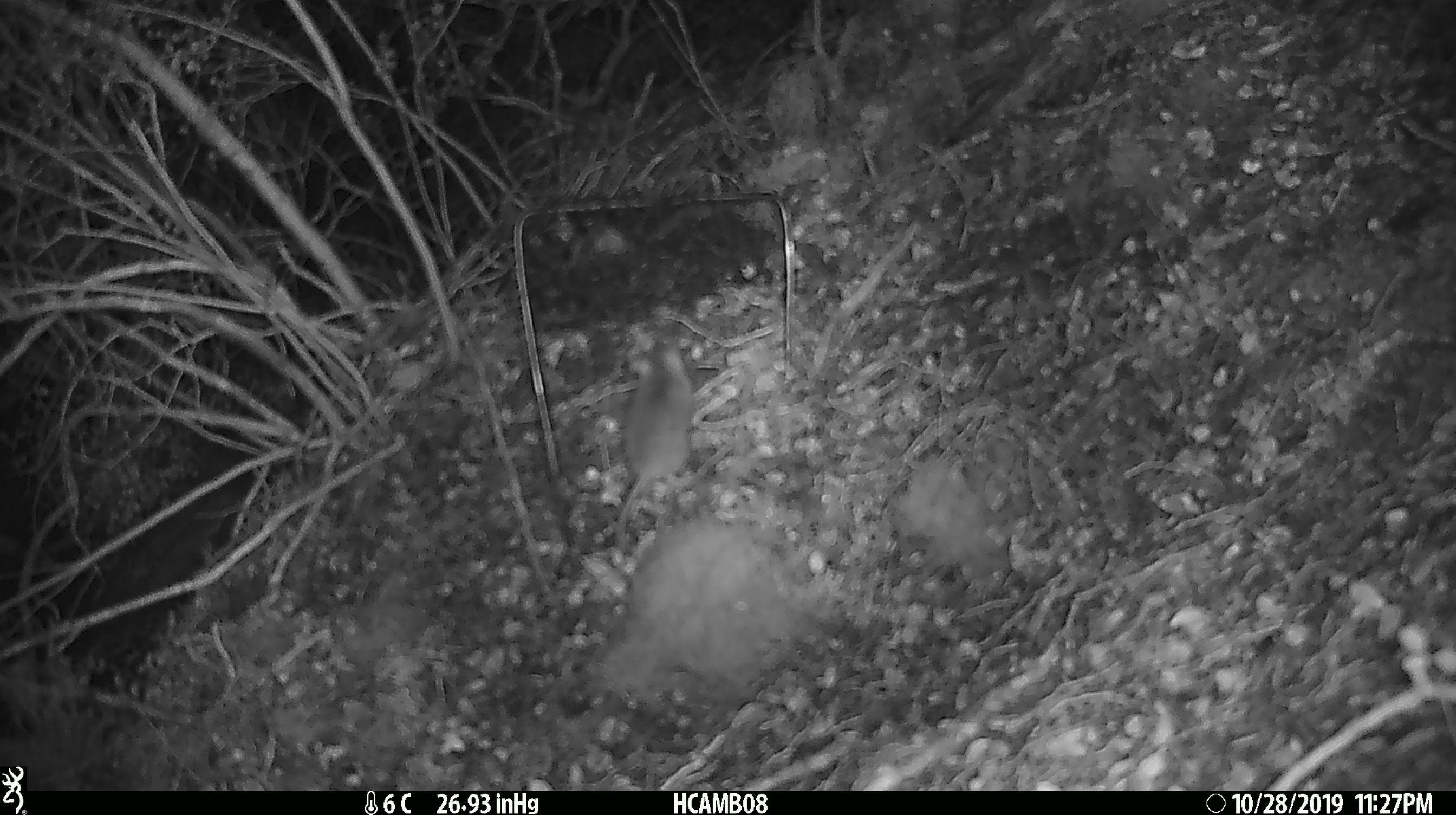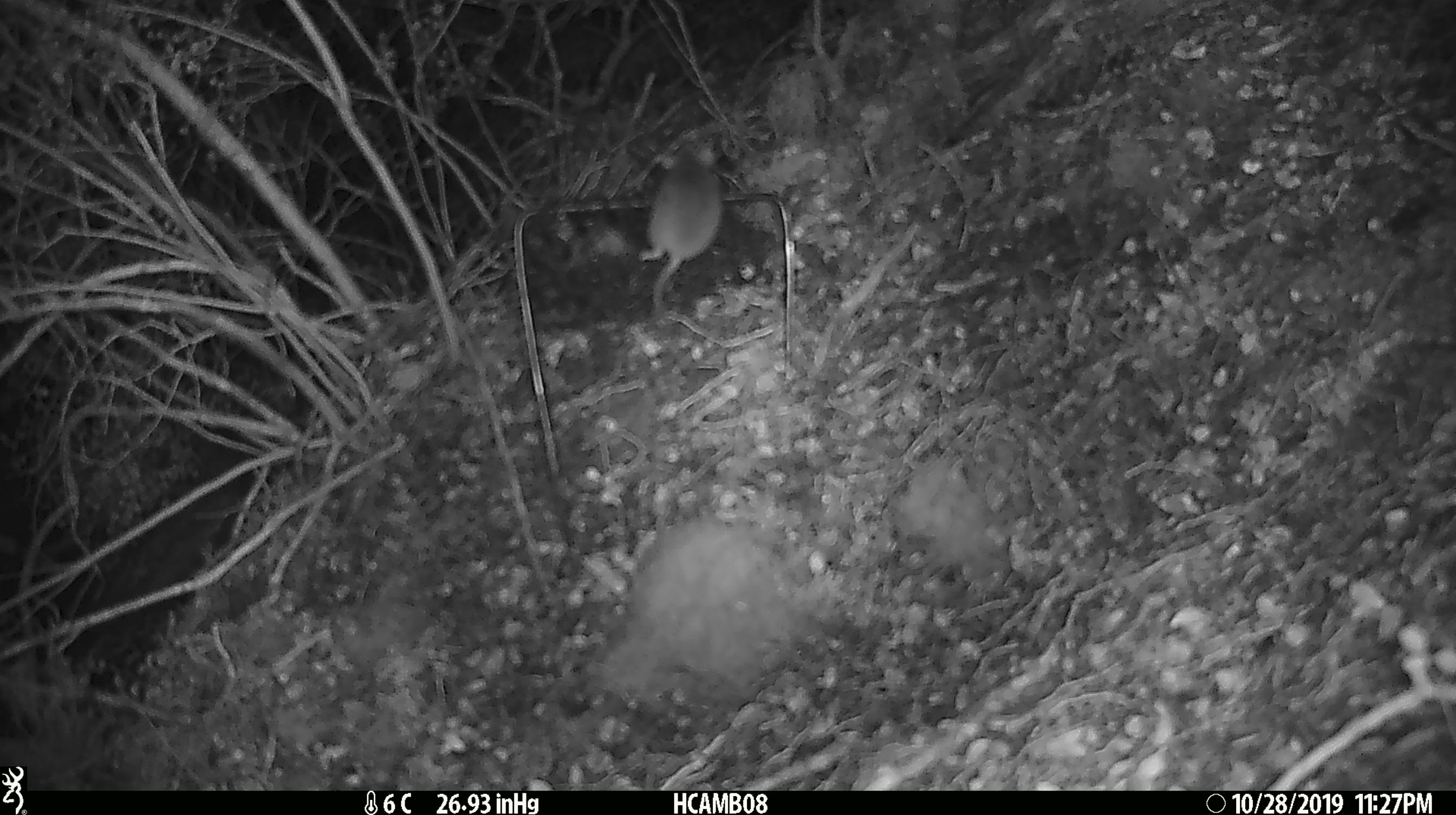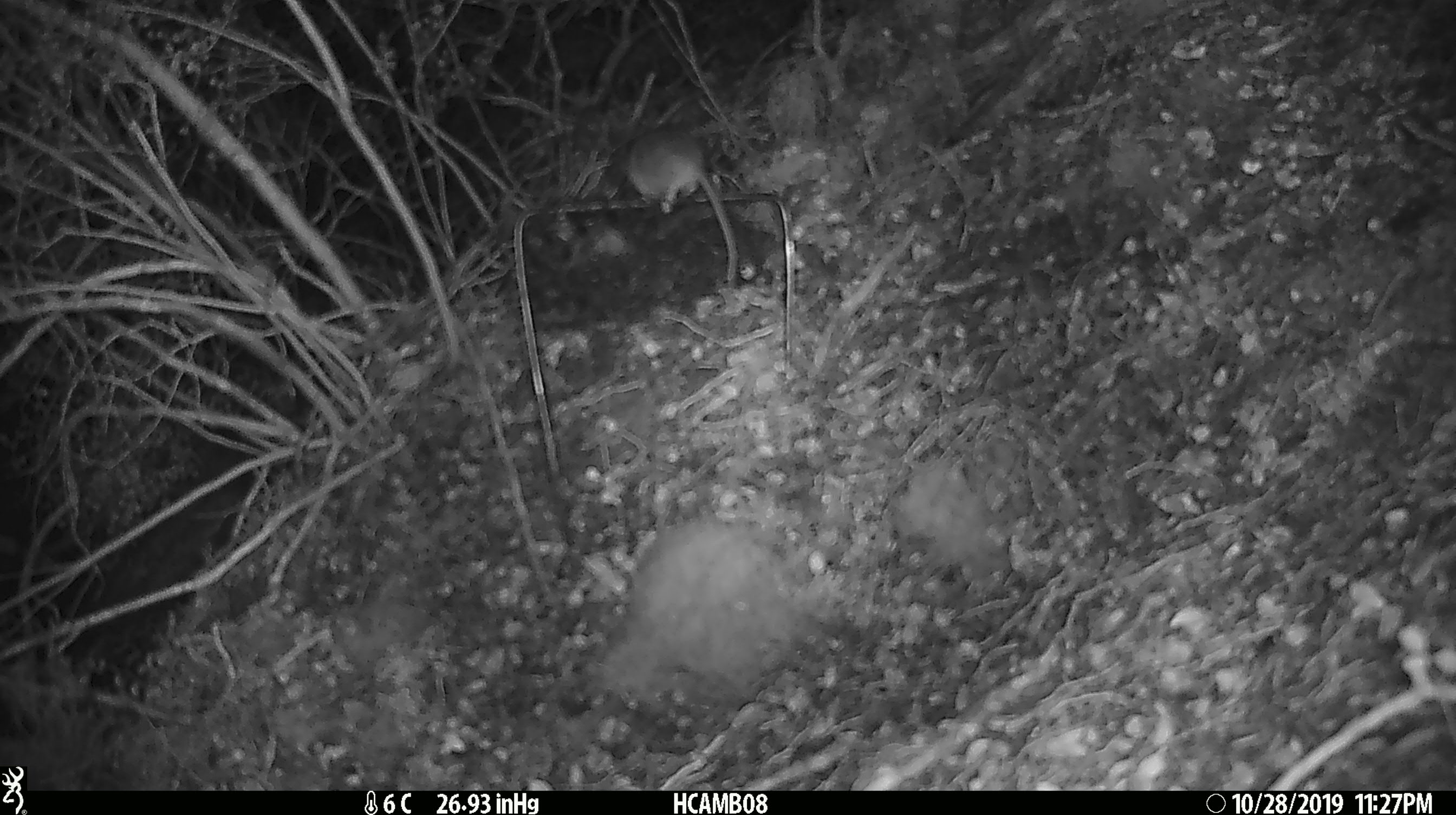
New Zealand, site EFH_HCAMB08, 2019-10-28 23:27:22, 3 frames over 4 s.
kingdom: Animalia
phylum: Chordata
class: Mammalia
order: Rodentia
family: Muridae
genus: Mus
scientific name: Mus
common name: mouse